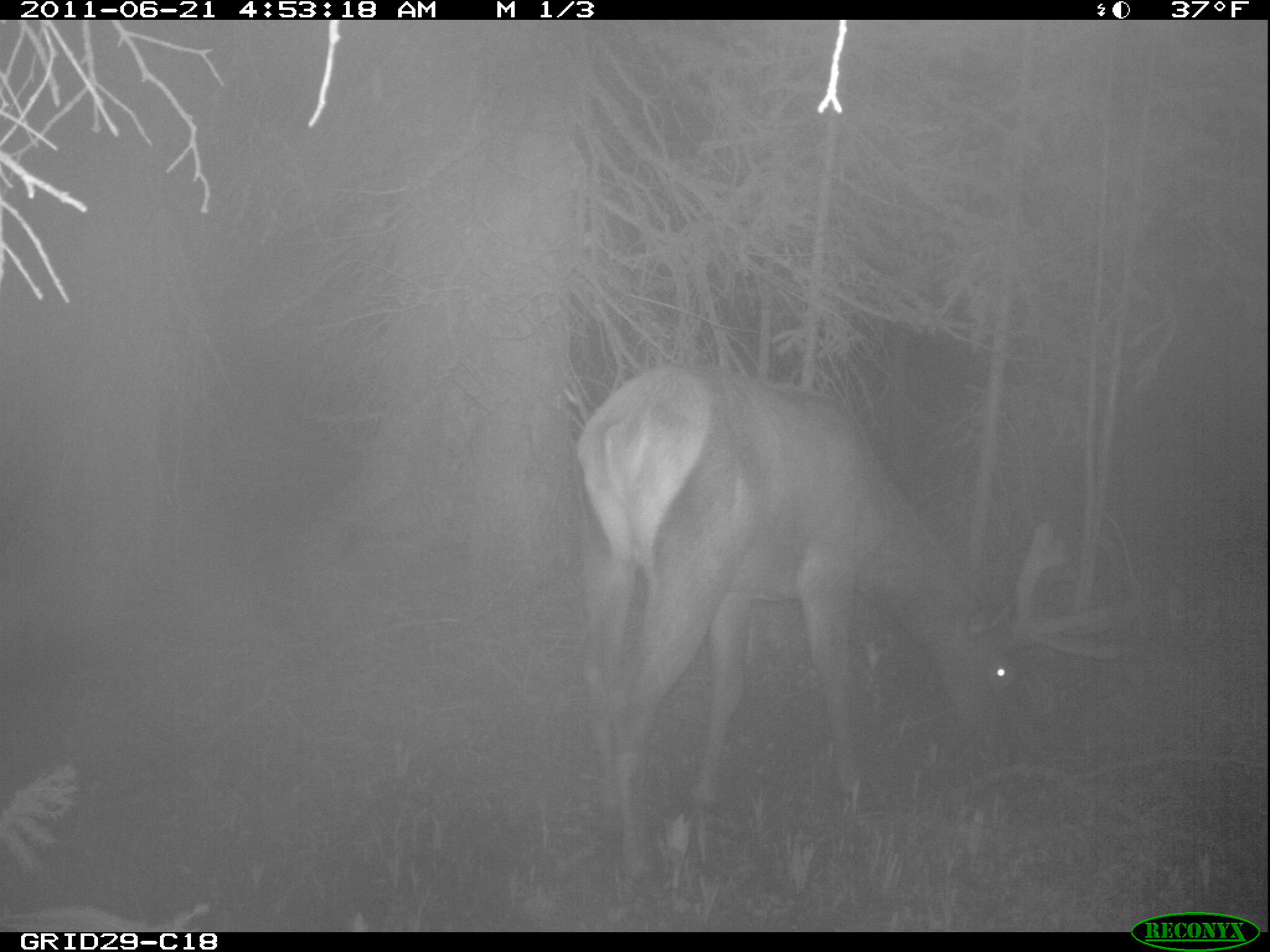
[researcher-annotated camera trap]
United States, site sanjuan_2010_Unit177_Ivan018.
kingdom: Animalia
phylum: Chordata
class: Mammalia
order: Artiodactyla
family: Cervidae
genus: Cervus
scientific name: Cervus elaphus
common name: red deer